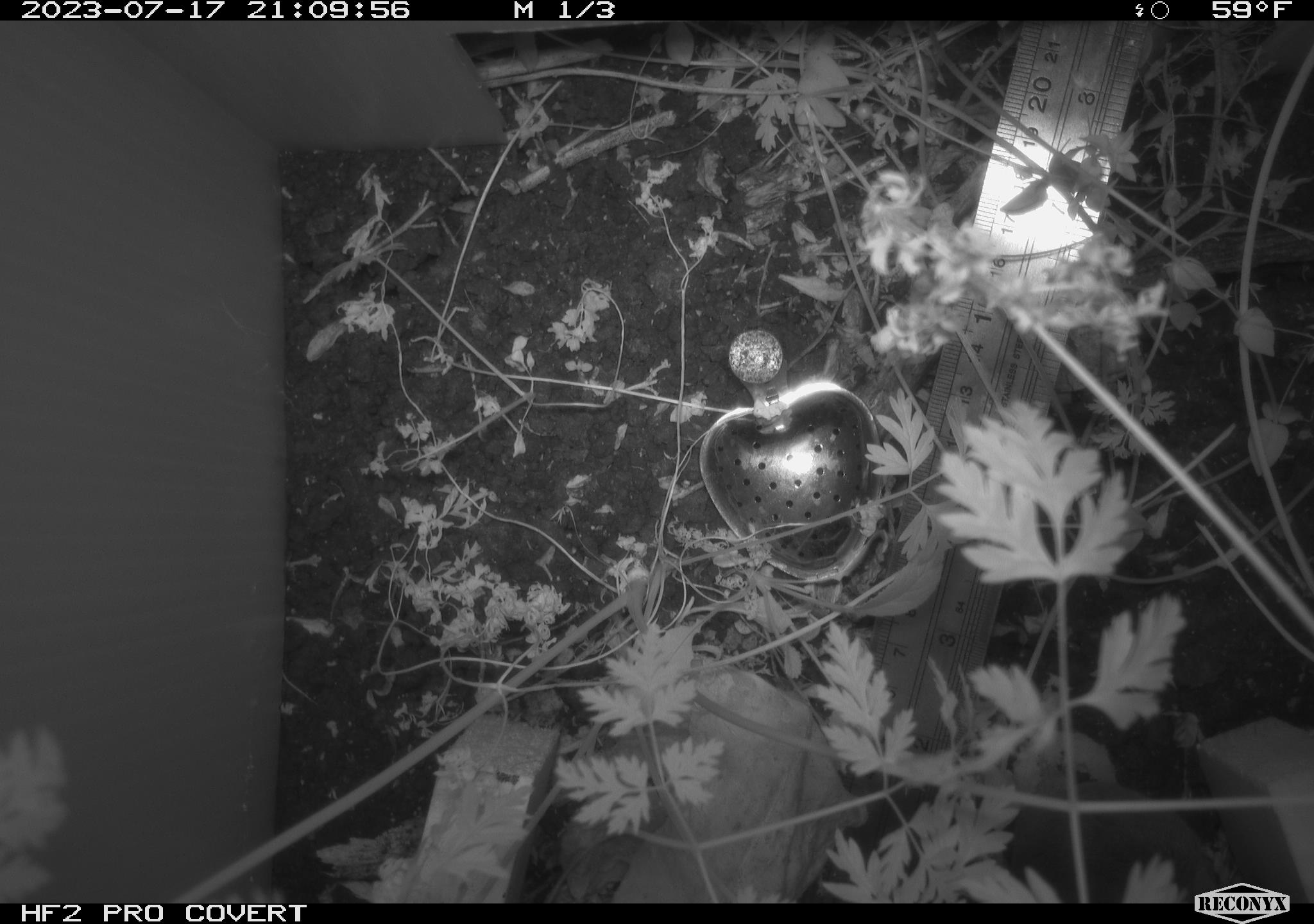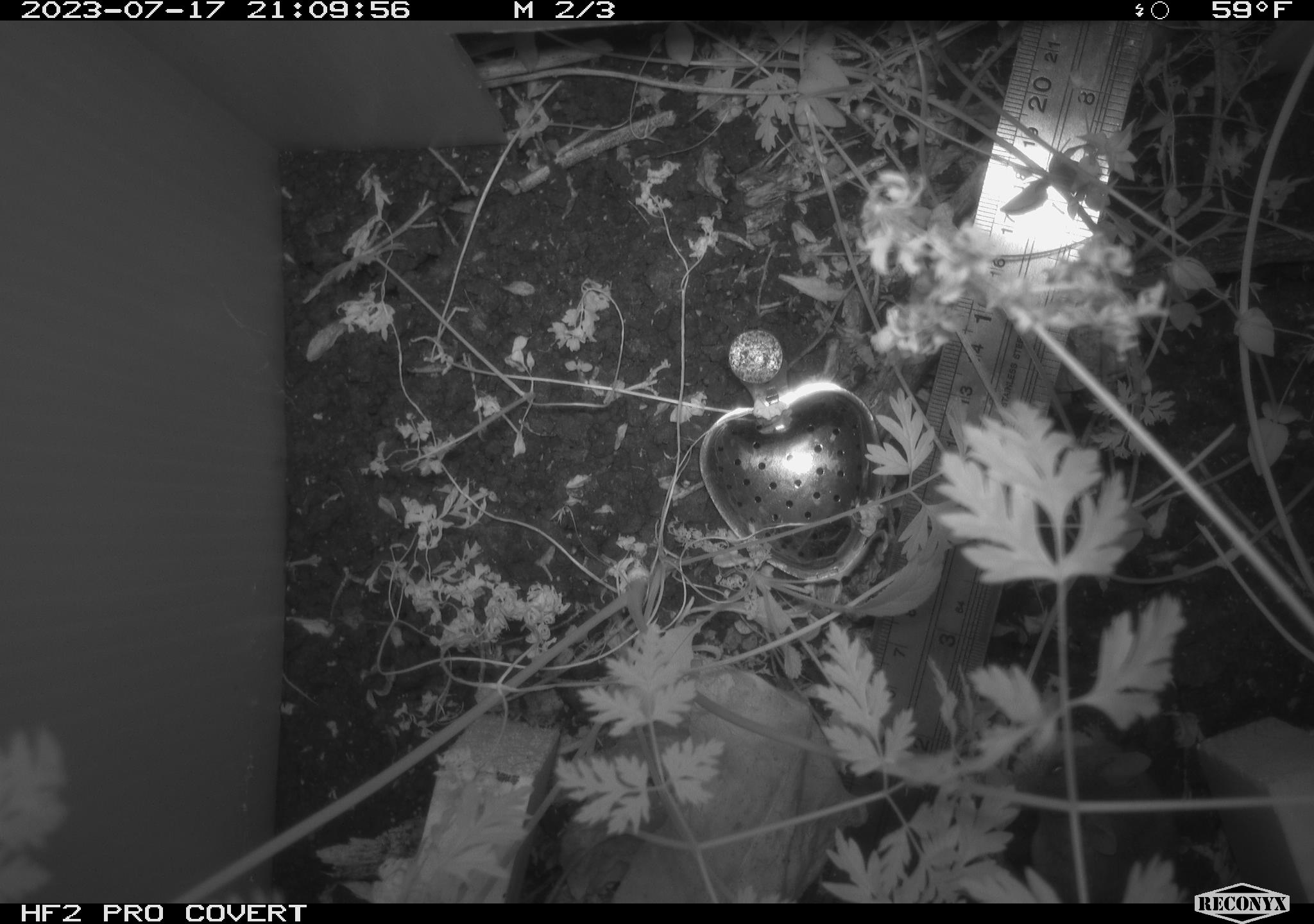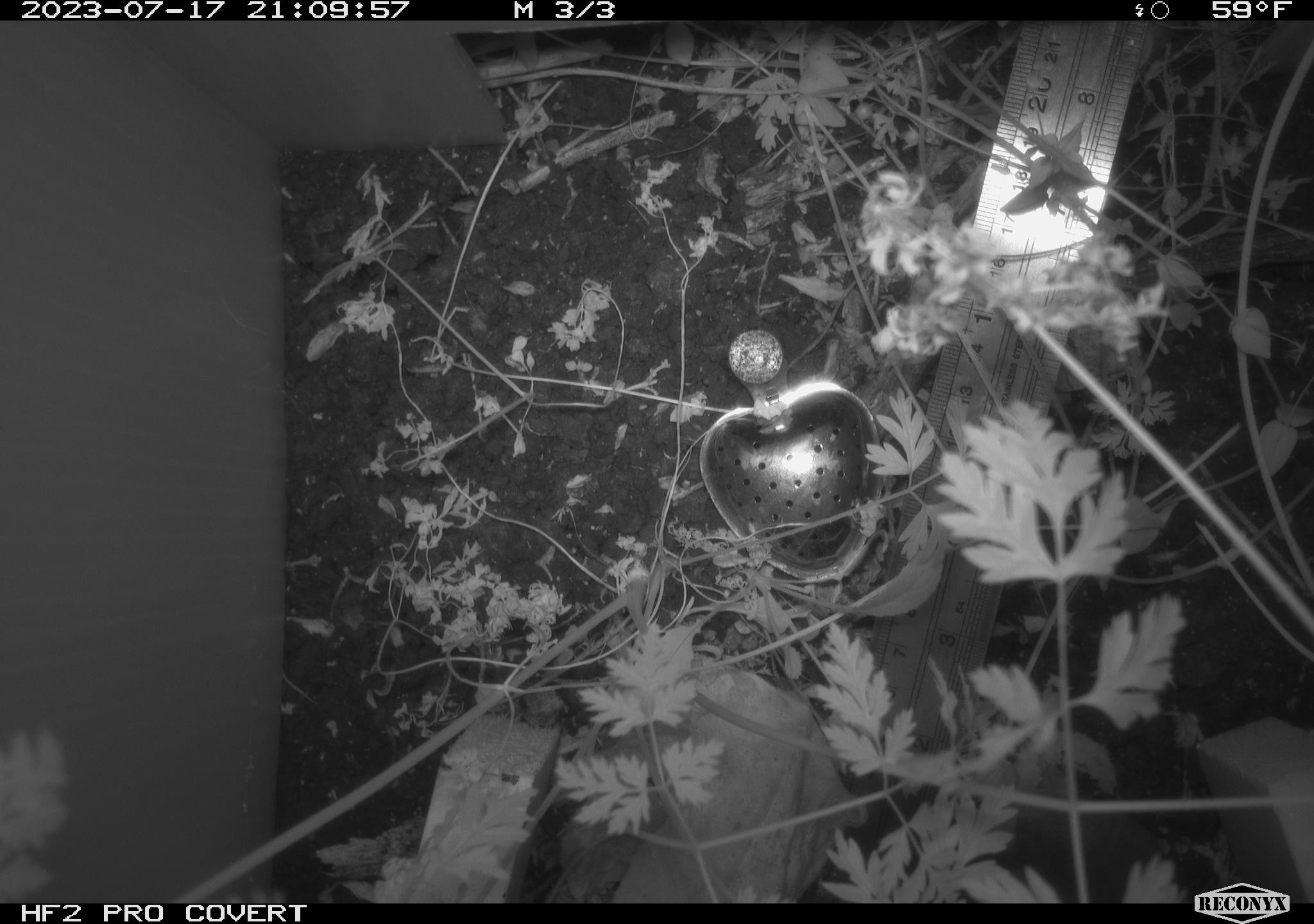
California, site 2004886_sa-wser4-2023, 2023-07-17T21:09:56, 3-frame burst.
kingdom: Animalia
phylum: Chordata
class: Mammalia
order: Rodentia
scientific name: Rodentia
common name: mouse species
Mouse species (Rodentia).